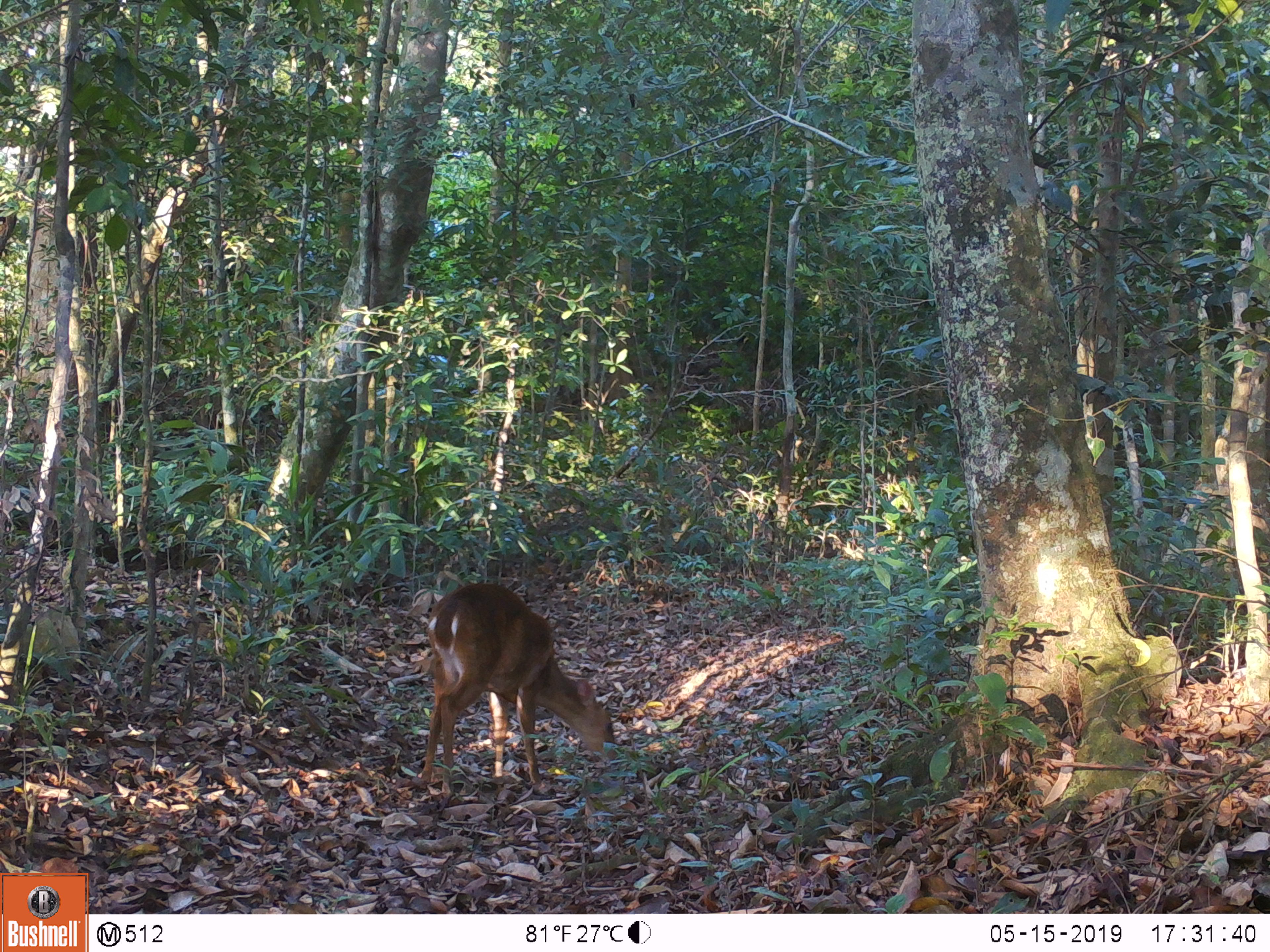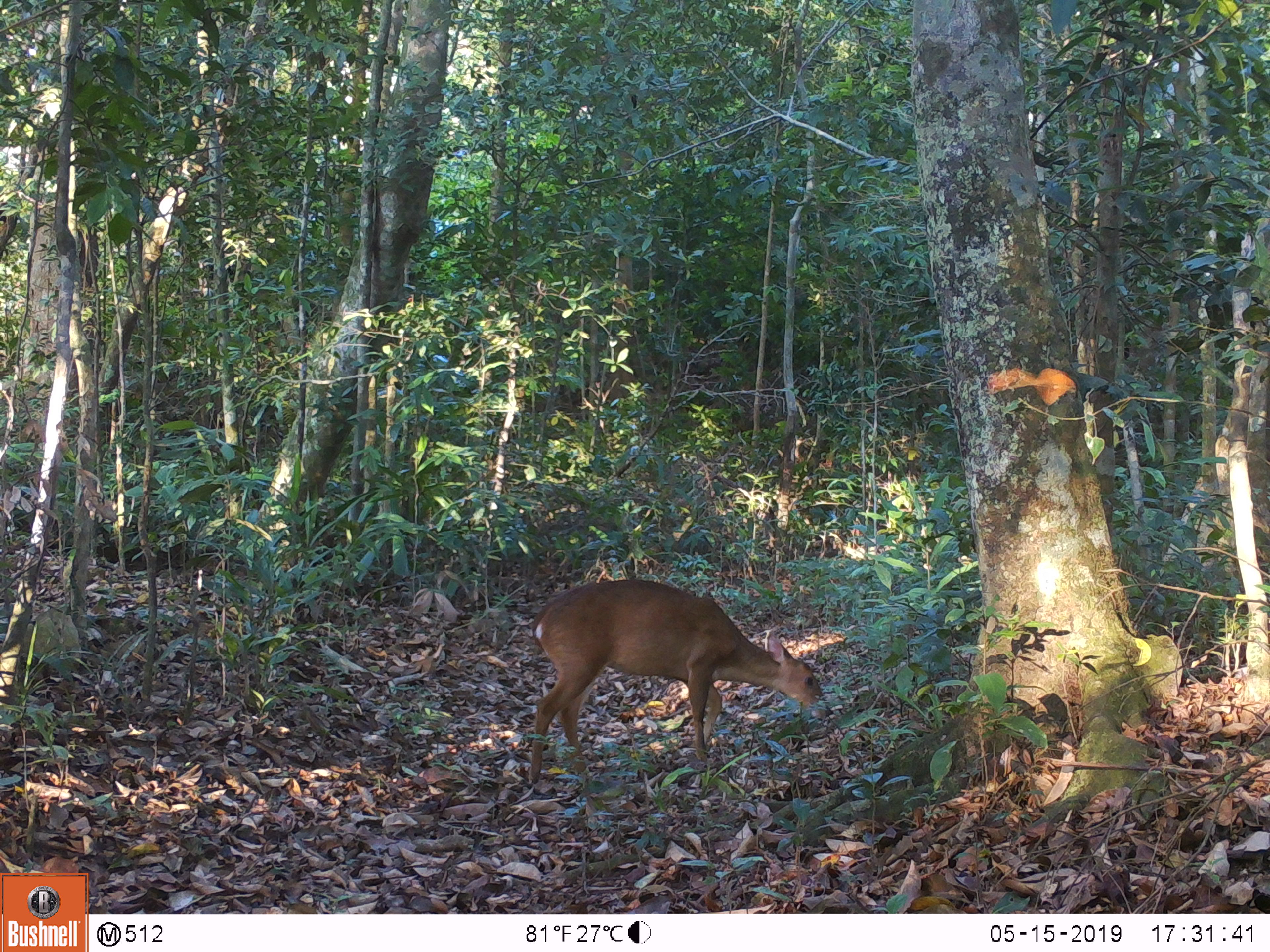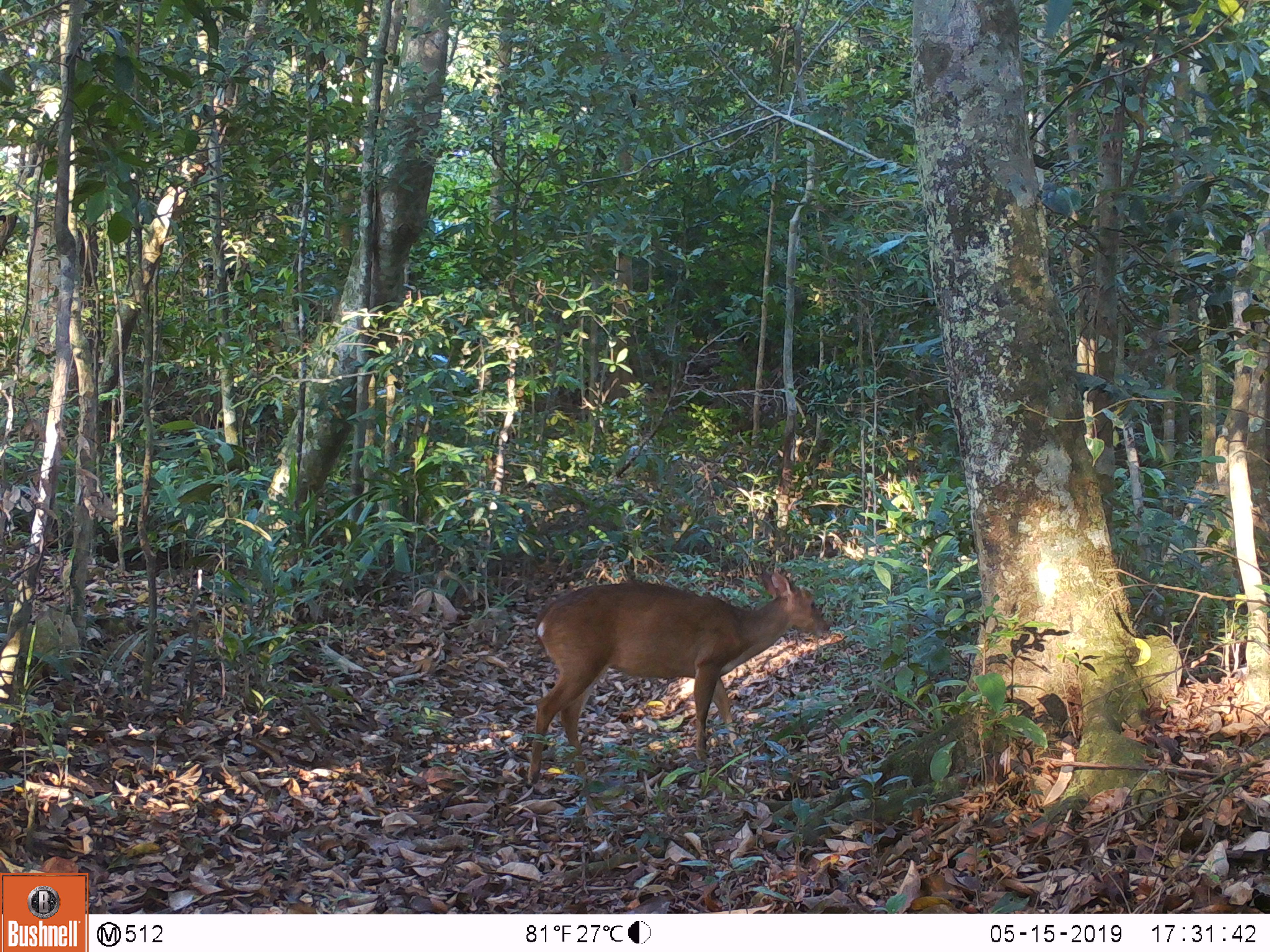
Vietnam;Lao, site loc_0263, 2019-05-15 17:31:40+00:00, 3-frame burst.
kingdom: Animalia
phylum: Chordata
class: Mammalia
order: Artiodactyla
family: Cervidae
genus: Muntiacus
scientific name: Muntiacus vuquangensis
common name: large-antlered muntjac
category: large antlered muntjac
Large antlered muntjac (large-antlered muntjac) (Muntiacus vuquangensis). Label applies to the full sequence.